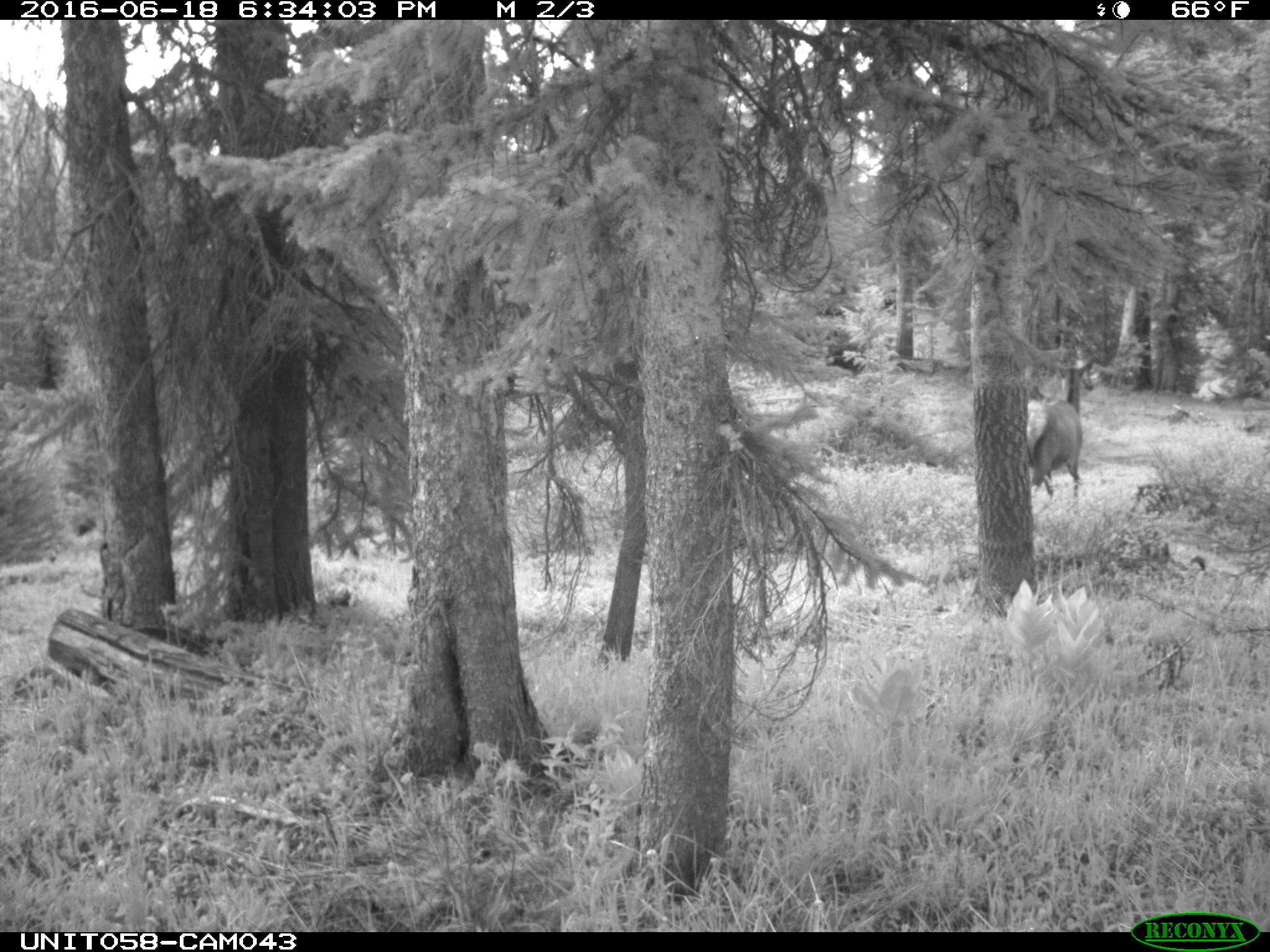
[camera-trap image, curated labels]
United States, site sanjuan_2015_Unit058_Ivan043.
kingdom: Animalia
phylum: Chordata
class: Mammalia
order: Artiodactyla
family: Cervidae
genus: Cervus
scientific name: Cervus elaphus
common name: red deer